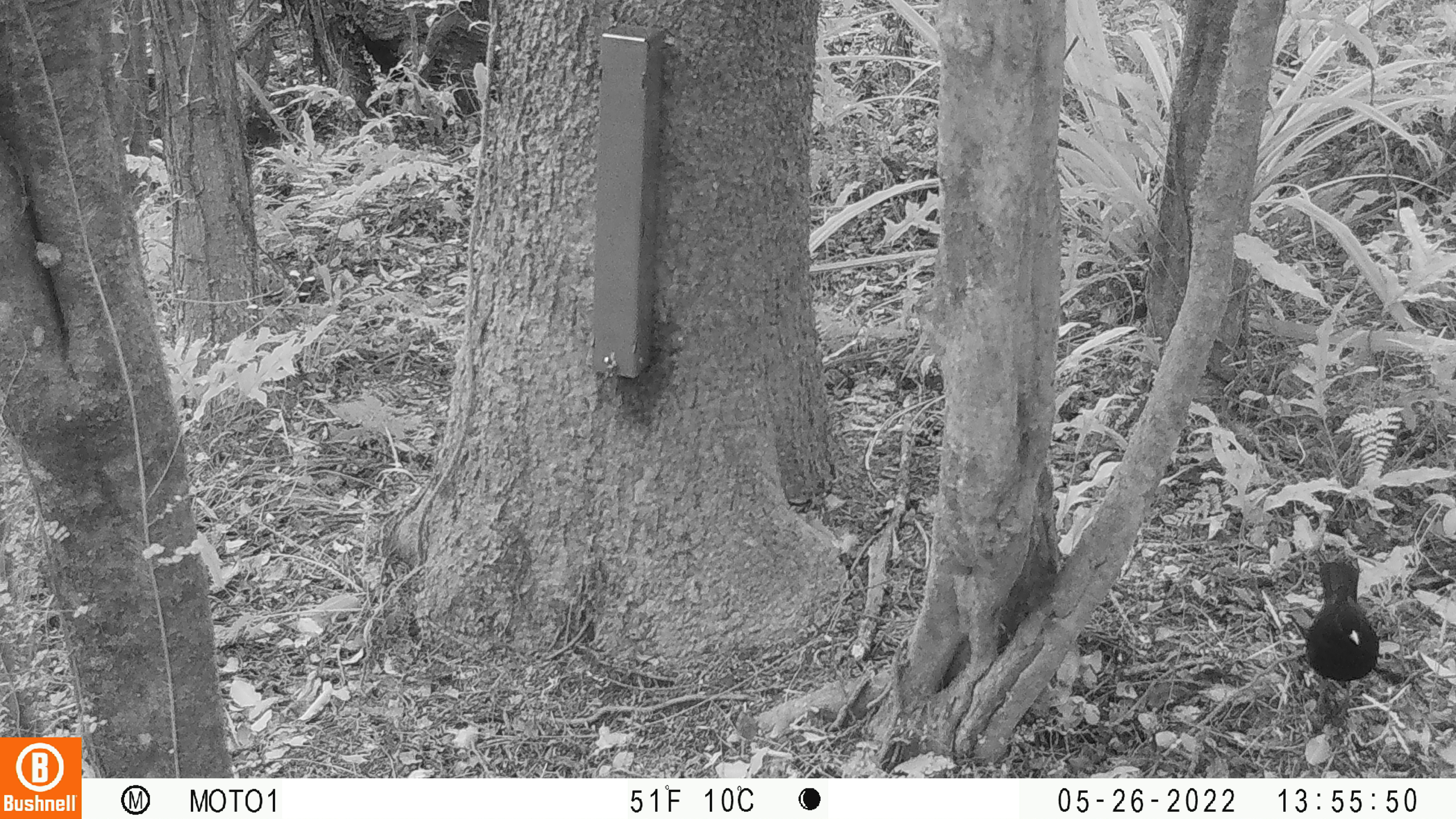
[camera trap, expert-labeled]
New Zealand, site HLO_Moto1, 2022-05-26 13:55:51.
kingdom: Animalia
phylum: Chordata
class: Aves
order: Passeriformes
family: Turdidae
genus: Turdus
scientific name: Turdus merula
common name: eurasian blackbird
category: blackbird